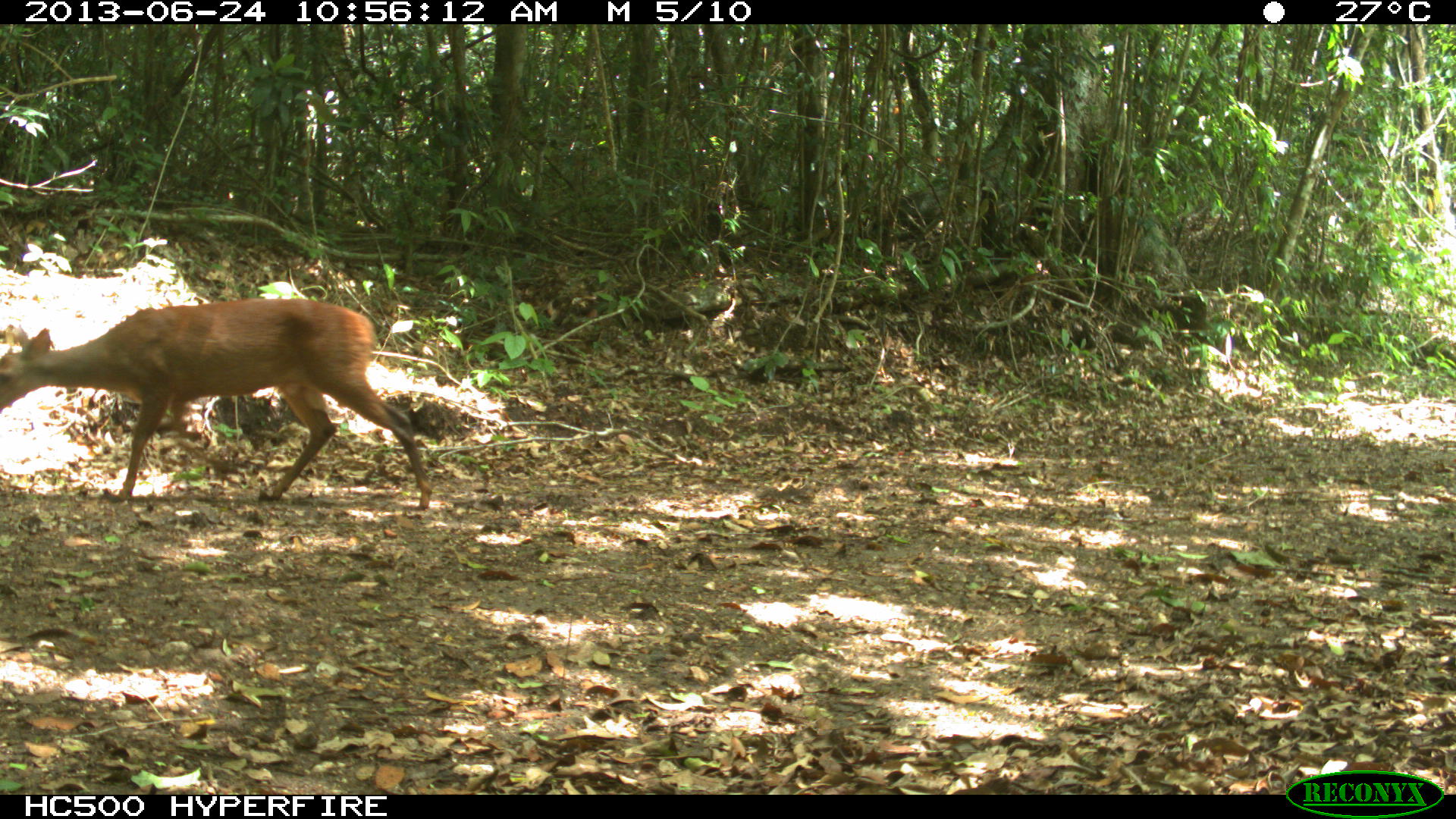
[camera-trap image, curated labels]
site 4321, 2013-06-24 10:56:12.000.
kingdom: Animalia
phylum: Chordata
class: Mammalia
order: Artiodactyla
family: Cervidae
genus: Mazama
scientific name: Mazama temama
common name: central american red brocket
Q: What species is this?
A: Mazama temama (central american red brocket).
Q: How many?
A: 1.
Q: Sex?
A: Male.